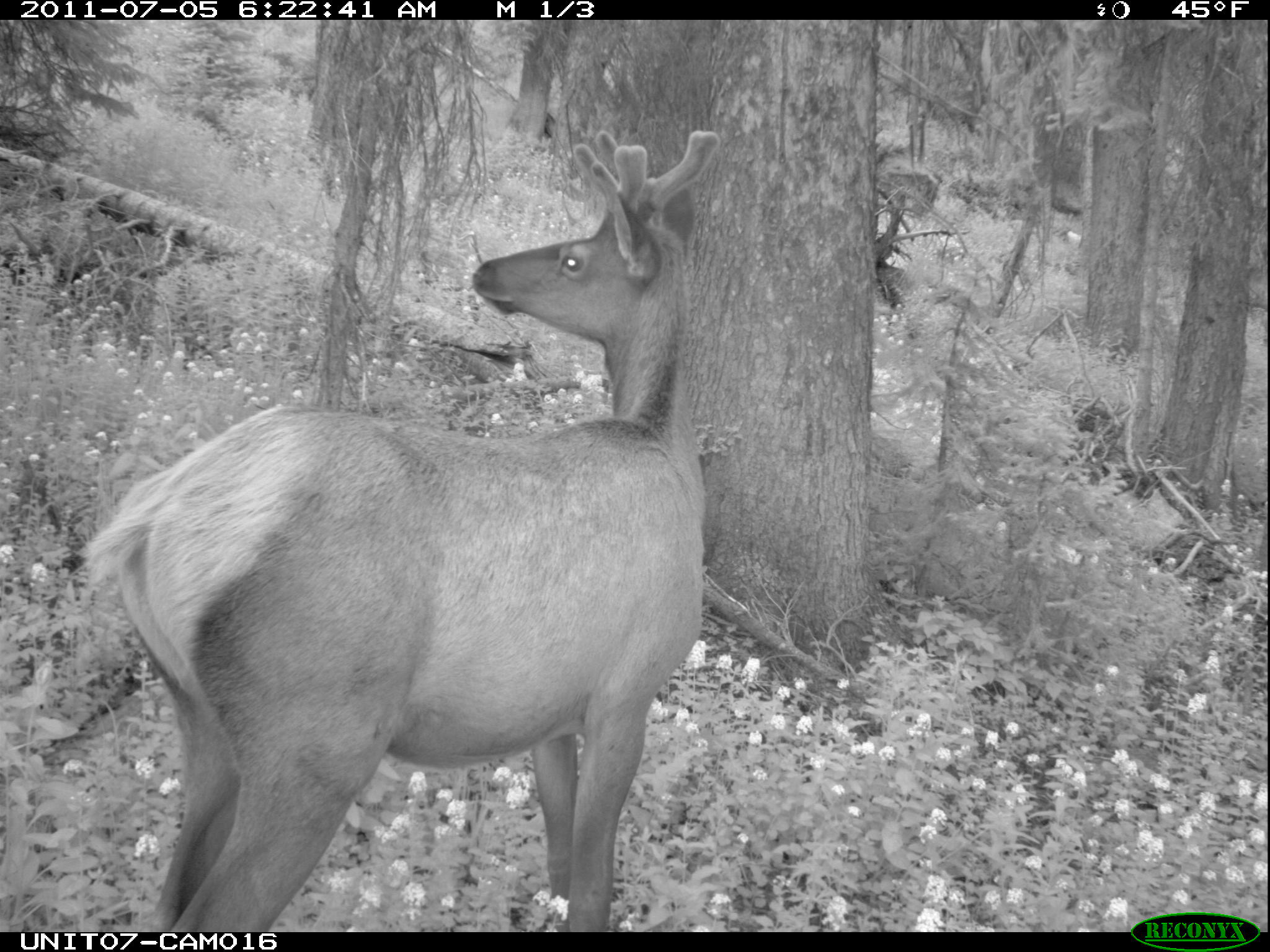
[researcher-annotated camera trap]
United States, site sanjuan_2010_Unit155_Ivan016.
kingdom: Animalia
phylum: Chordata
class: Mammalia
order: Artiodactyla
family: Cervidae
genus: Cervus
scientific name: Cervus elaphus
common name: red deer